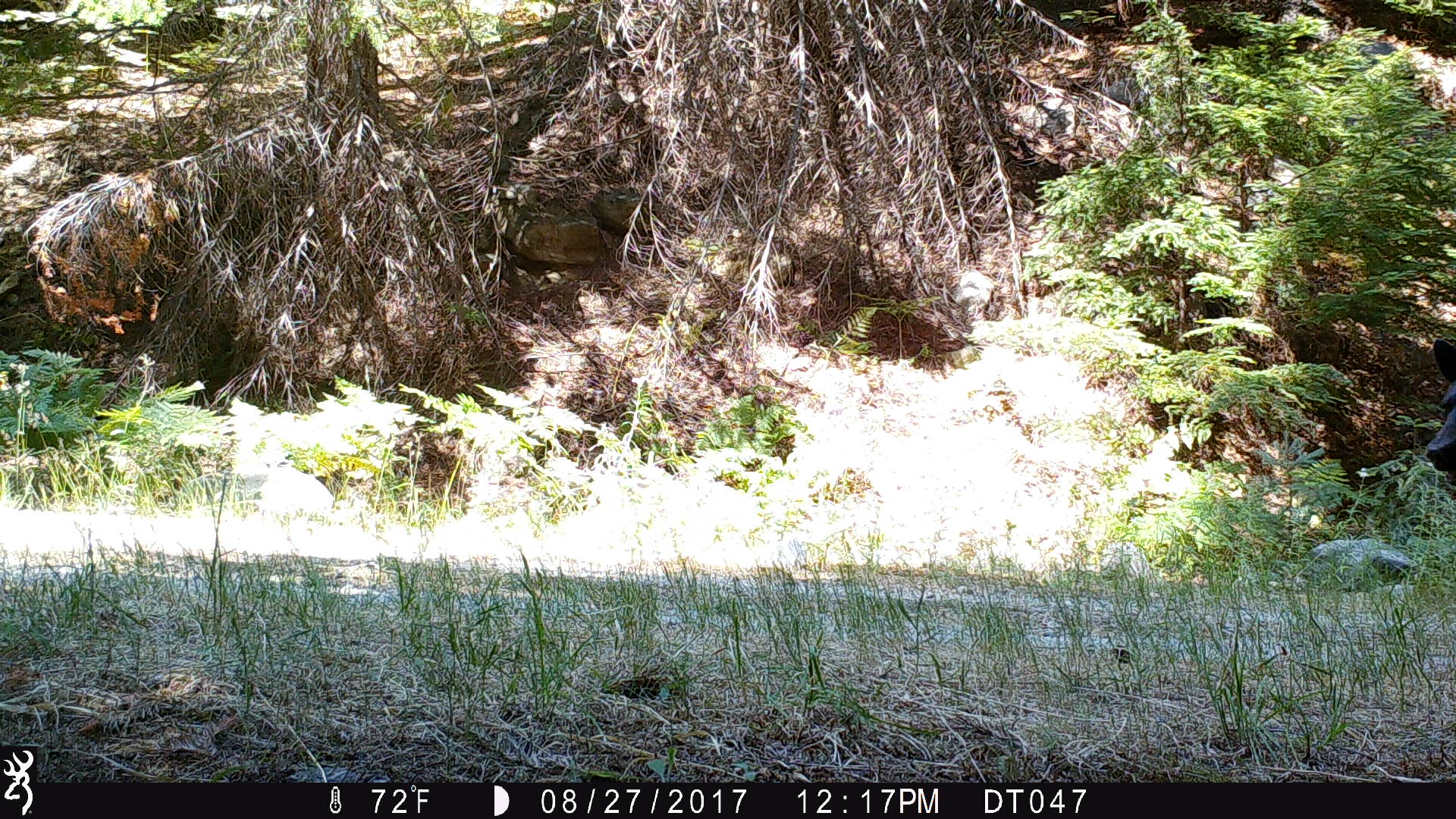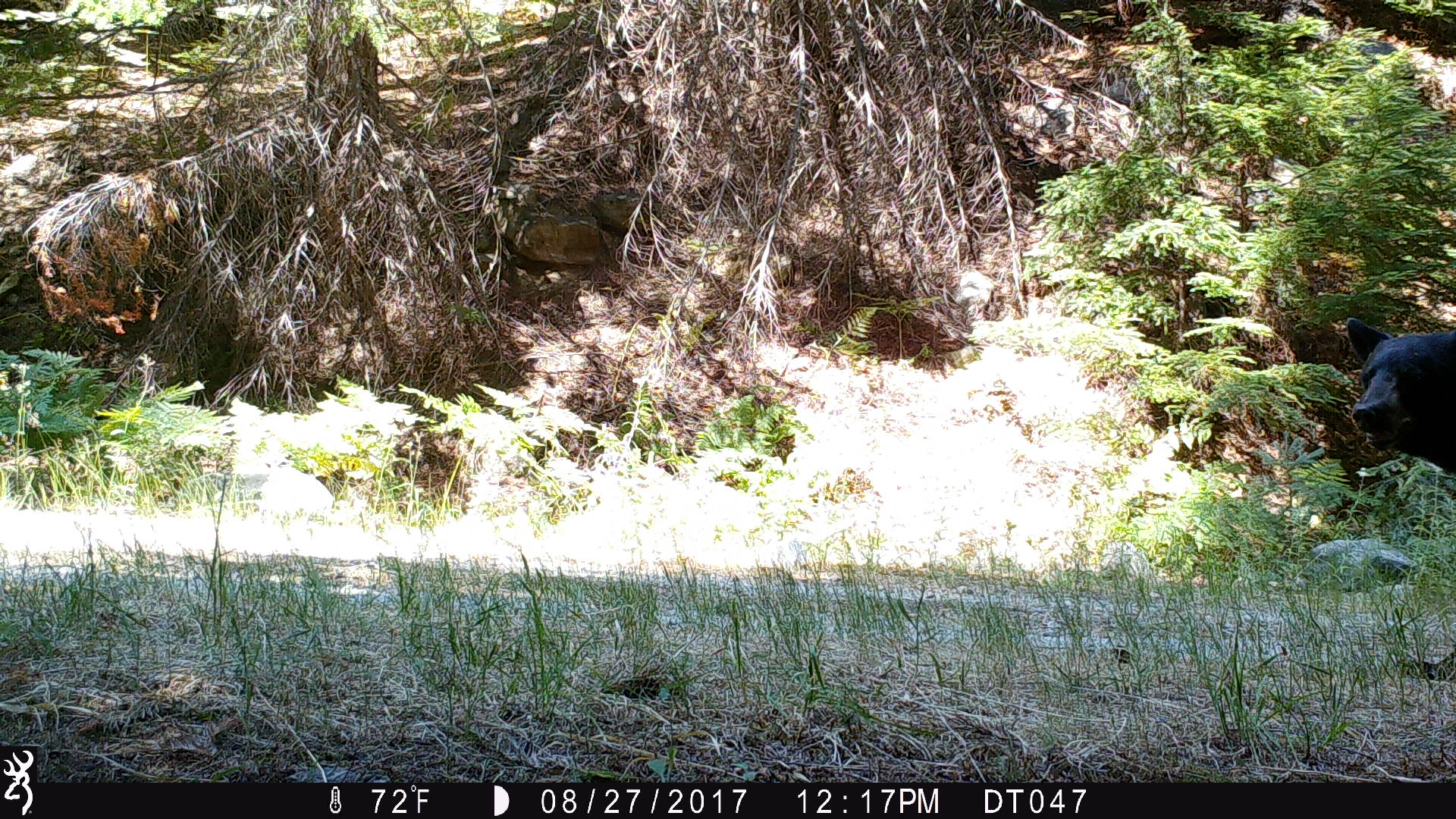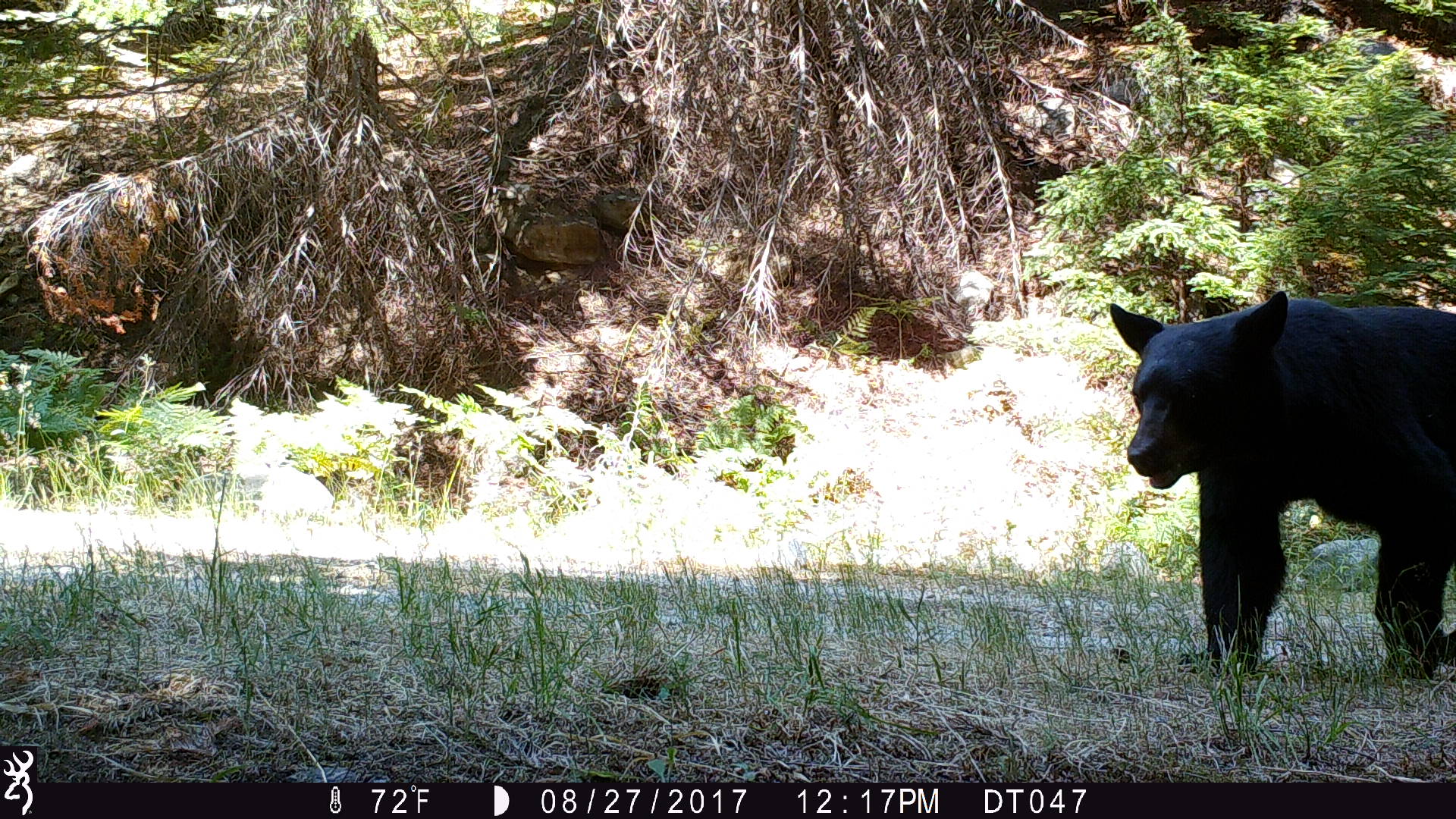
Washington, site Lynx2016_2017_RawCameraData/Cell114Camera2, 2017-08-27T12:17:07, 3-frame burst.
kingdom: Animalia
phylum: Chordata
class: Mammalia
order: Carnivora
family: Ursidae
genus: Ursus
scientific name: Ursus americanus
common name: american black bear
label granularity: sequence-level